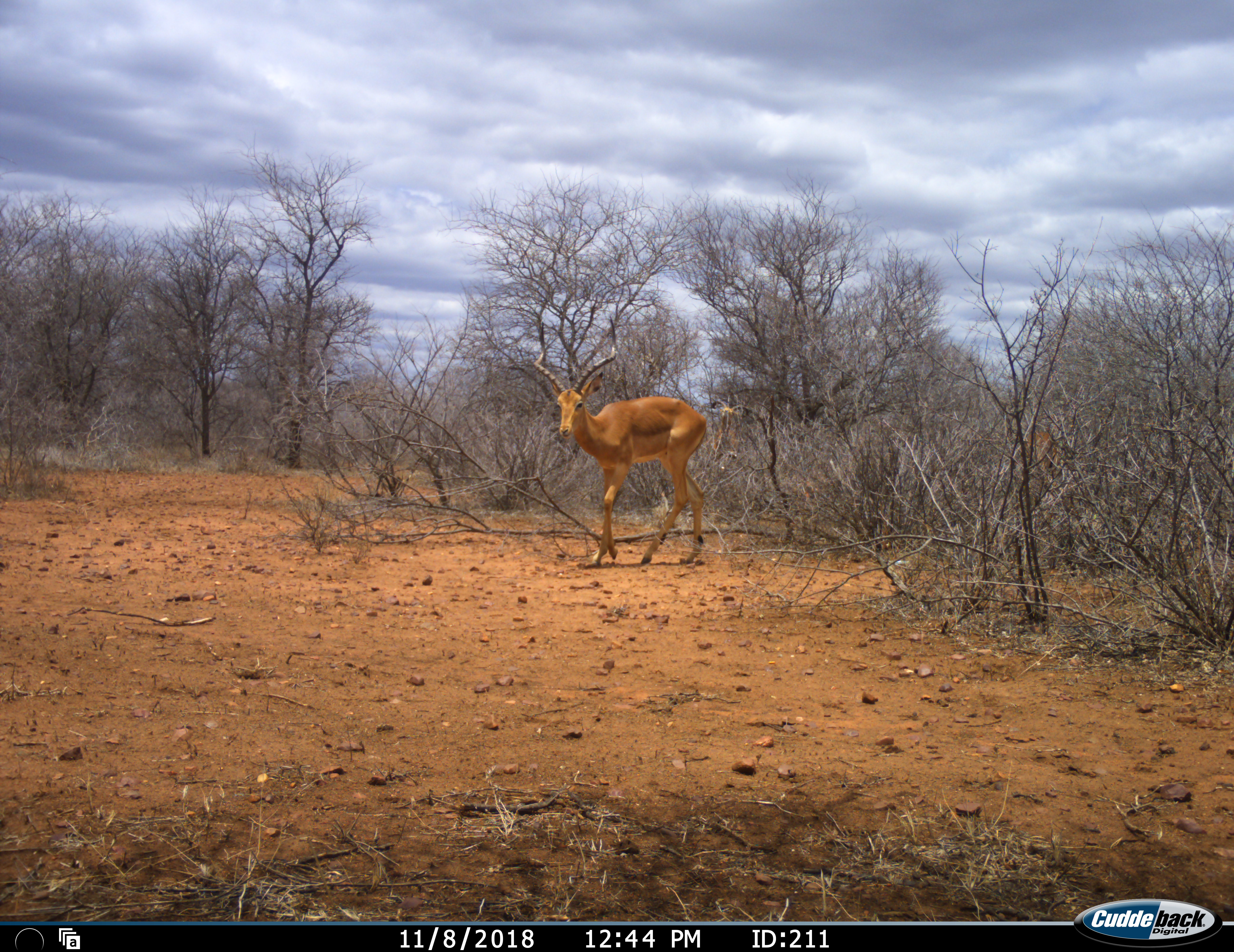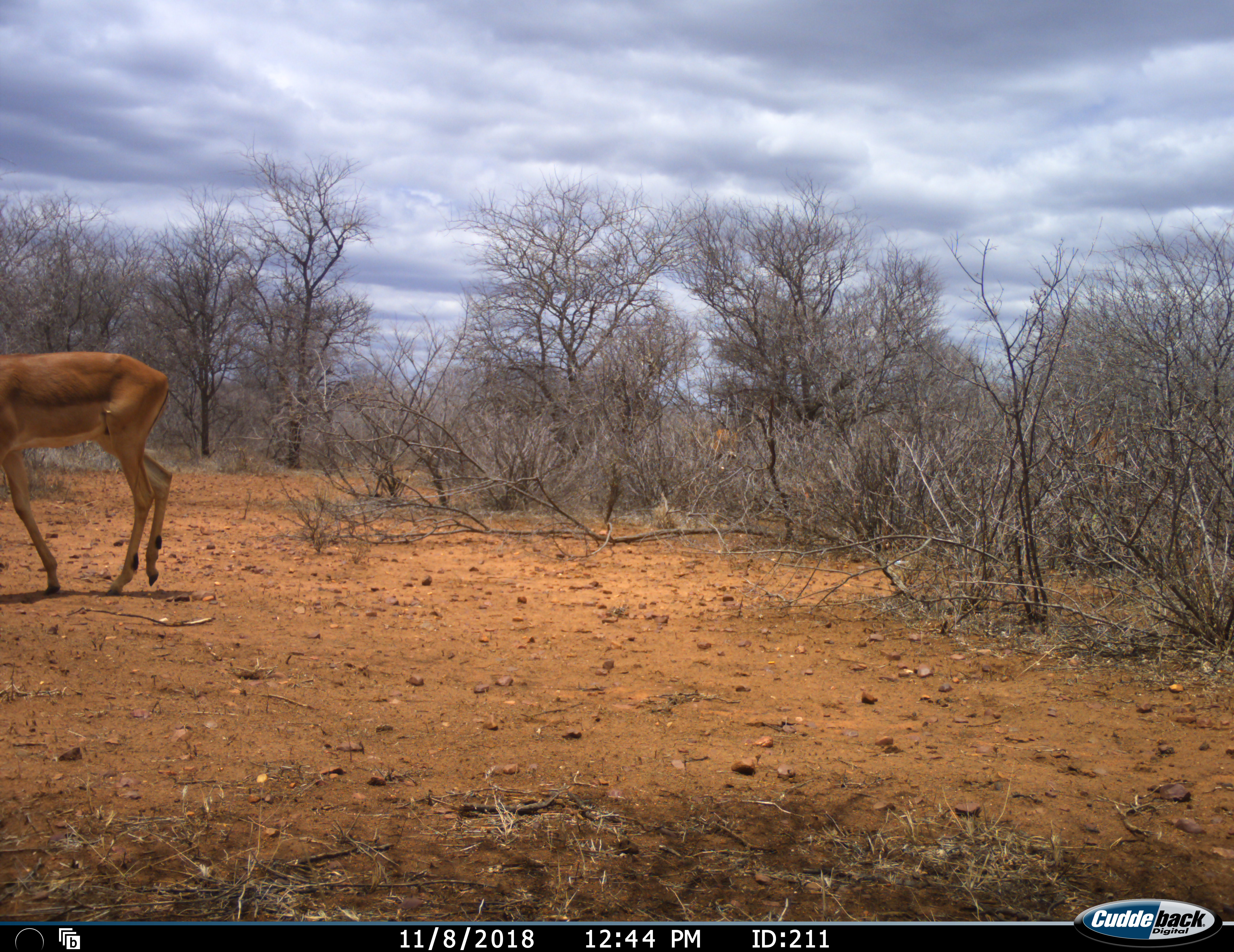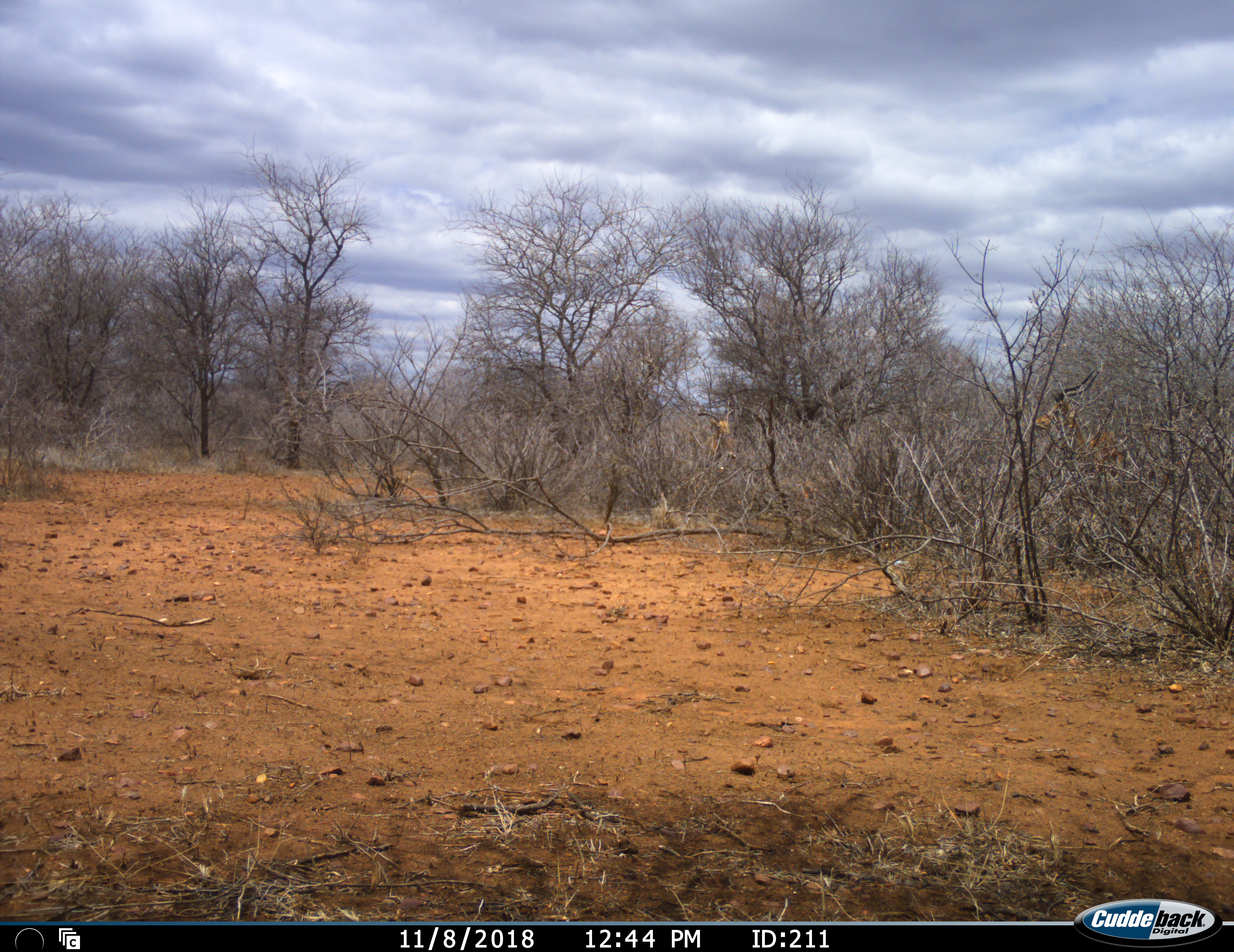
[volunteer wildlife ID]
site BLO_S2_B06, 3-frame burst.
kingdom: Animalia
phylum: Chordata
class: Mammalia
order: Artiodactyla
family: Bovidae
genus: Aepyceros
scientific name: Aepyceros melampus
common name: impala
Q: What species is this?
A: Impala (Aepyceros melampus).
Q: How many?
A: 3.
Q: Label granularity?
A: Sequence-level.